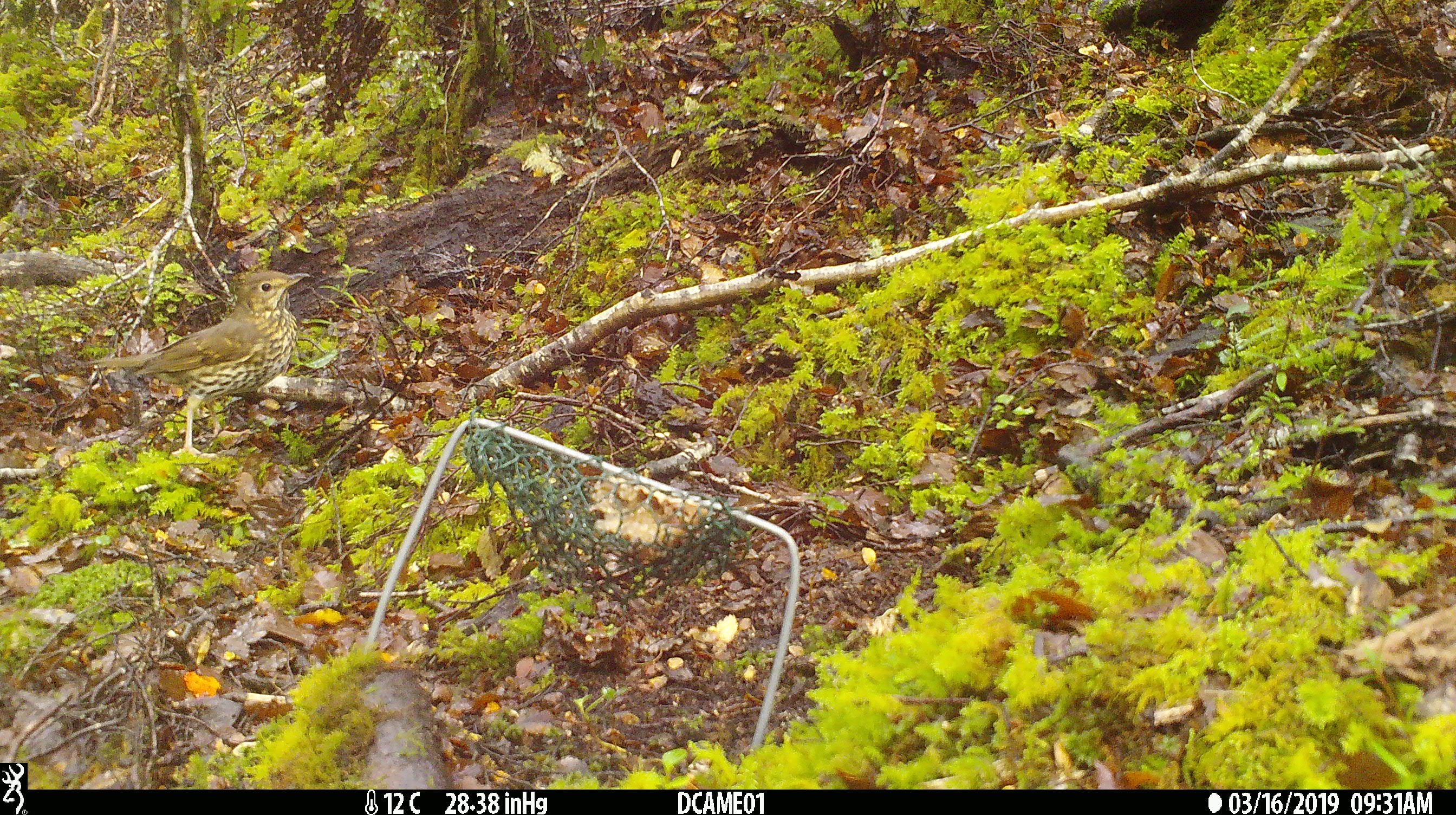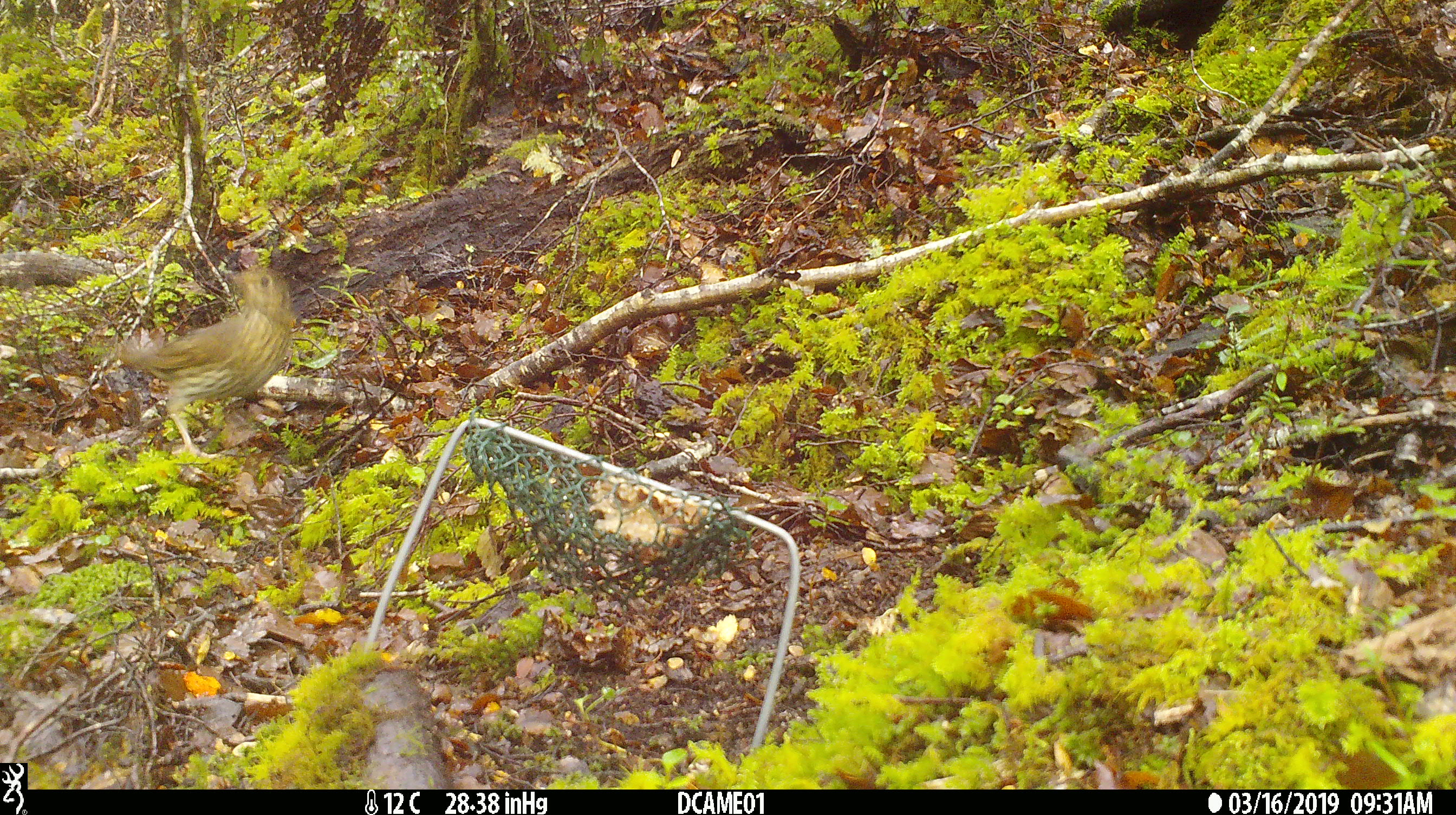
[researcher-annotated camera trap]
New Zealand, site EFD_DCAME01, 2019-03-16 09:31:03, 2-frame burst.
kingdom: Animalia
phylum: Chordata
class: Aves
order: Passeriformes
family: Turdidae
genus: Turdus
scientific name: Turdus philomelos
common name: song thrush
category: thrush